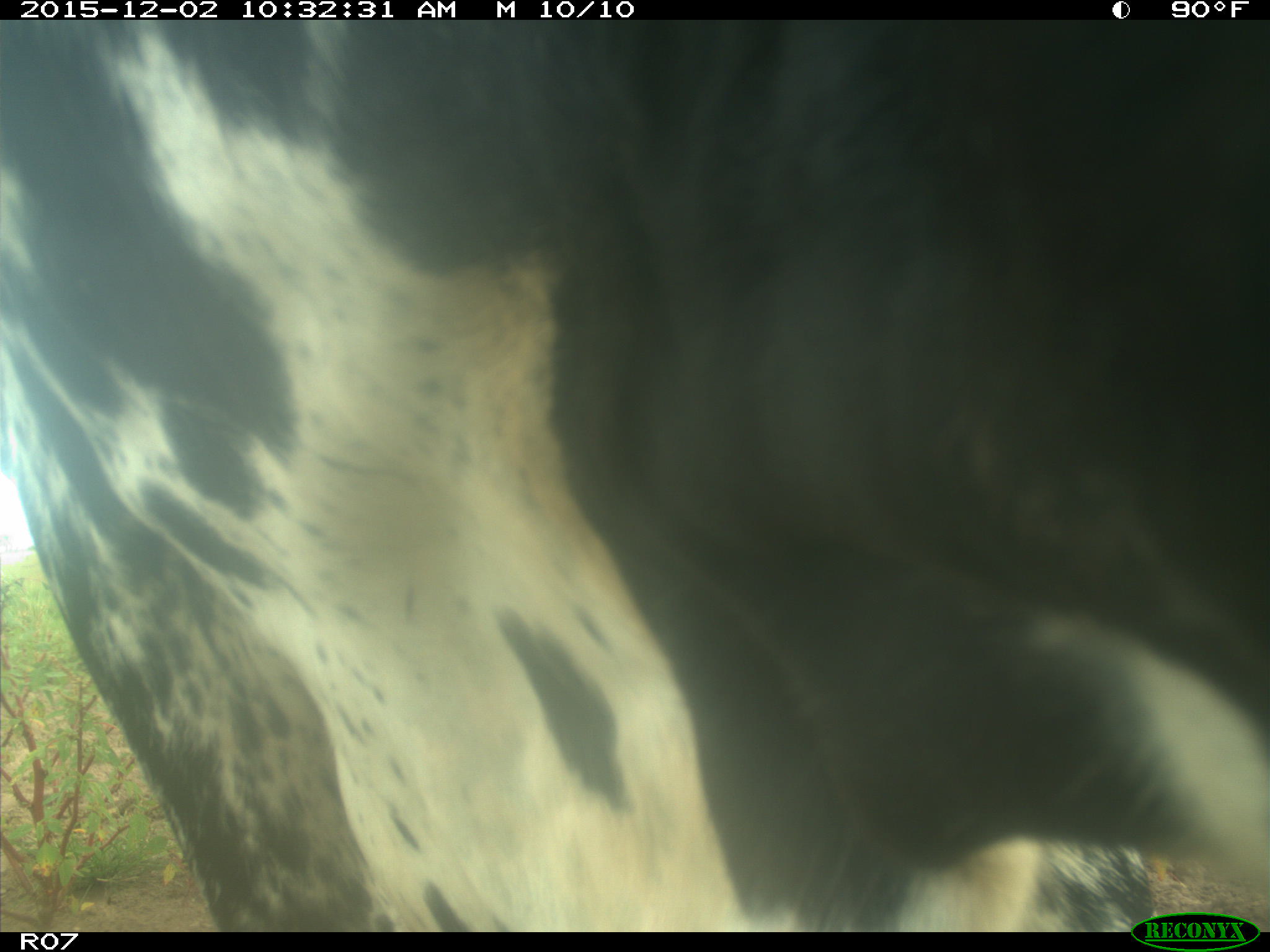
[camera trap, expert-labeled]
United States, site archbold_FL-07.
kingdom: Animalia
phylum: Chordata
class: Mammalia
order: Artiodactyla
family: Bovidae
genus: Bos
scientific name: Bos taurus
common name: domestic cow